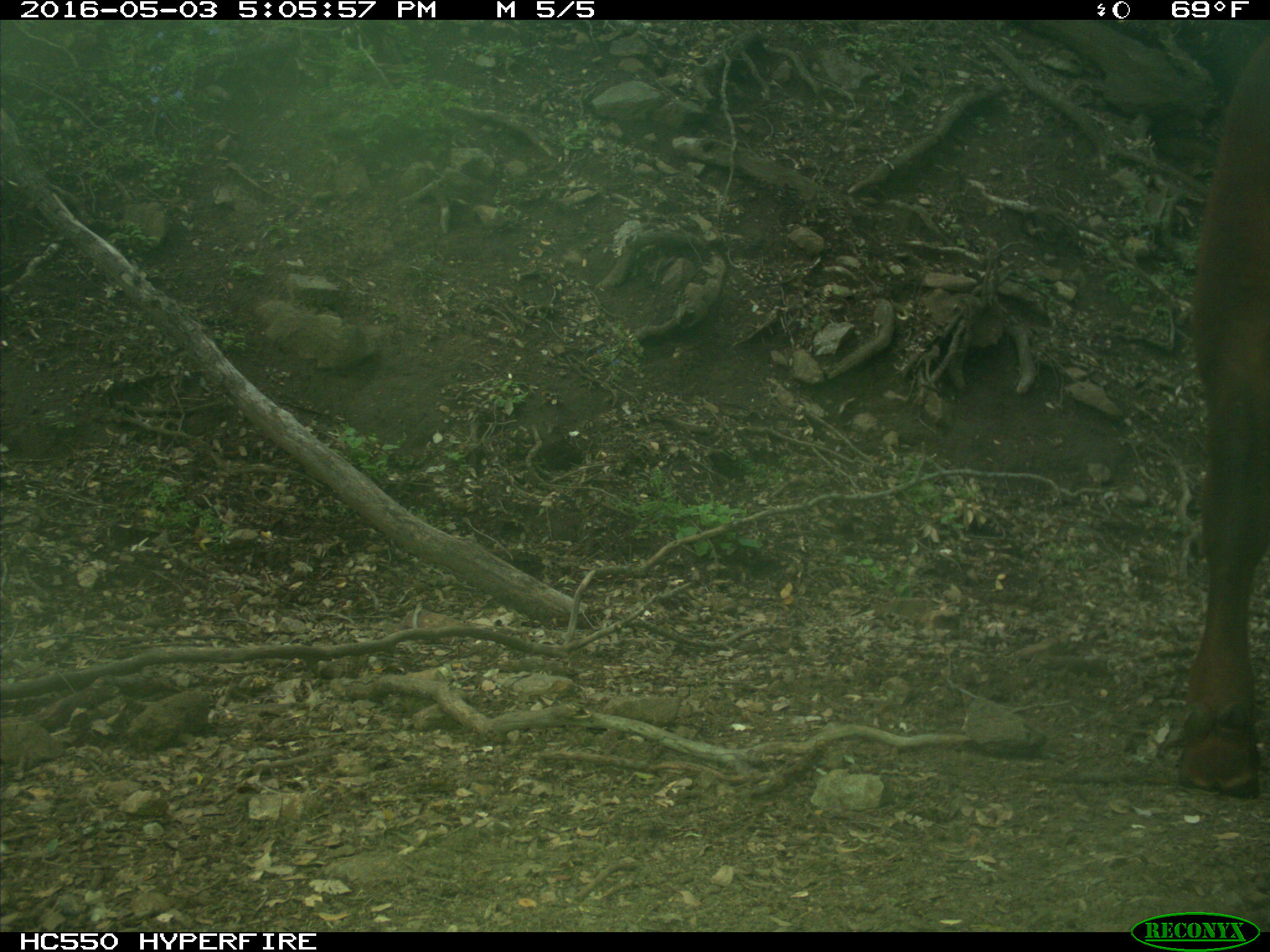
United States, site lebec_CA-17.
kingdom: Animalia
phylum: Chordata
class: Mammalia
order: Artiodactyla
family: Bovidae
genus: Bos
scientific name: Bos taurus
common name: domestic cow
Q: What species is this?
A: Bos taurus (domestic cow).